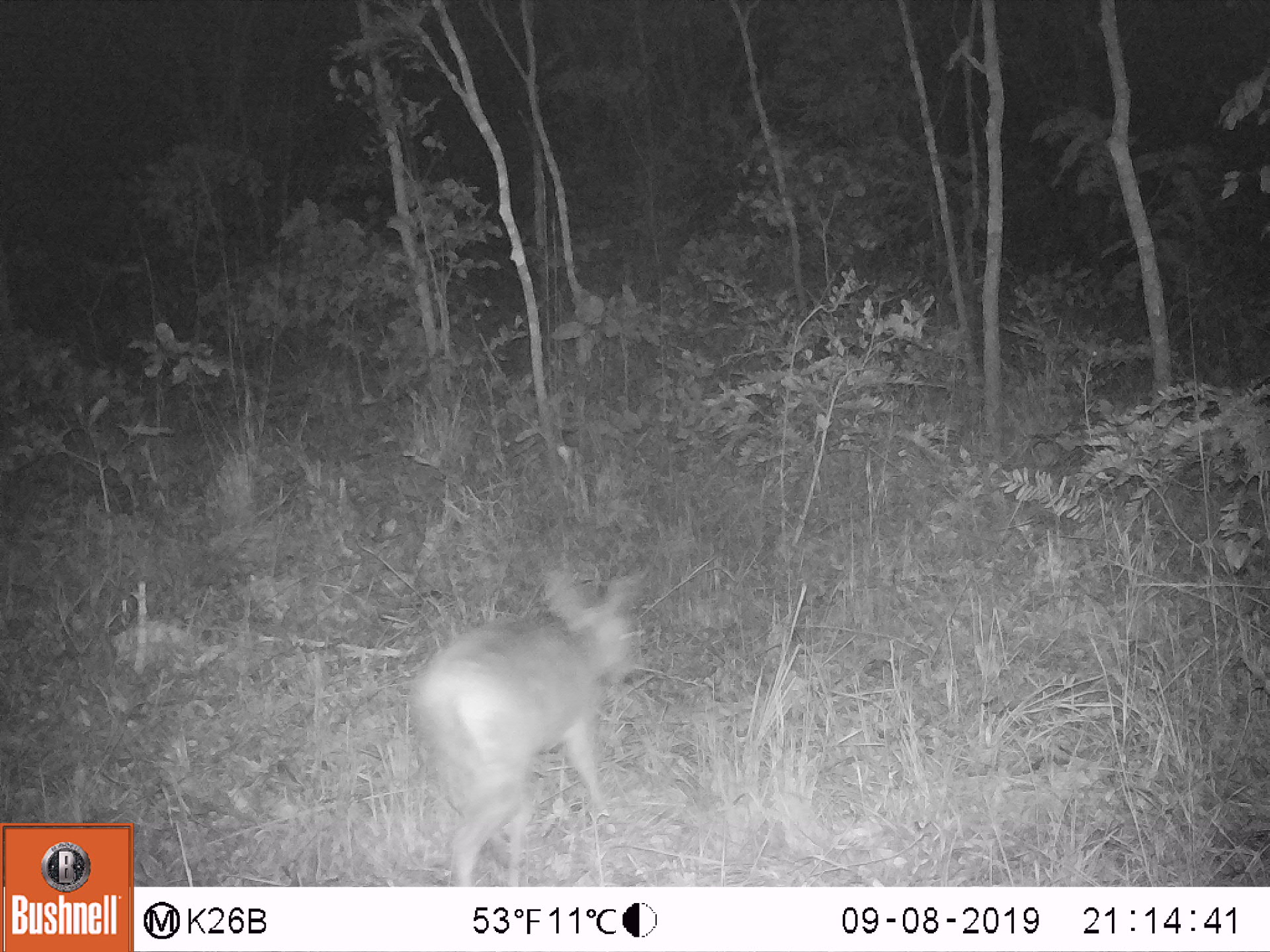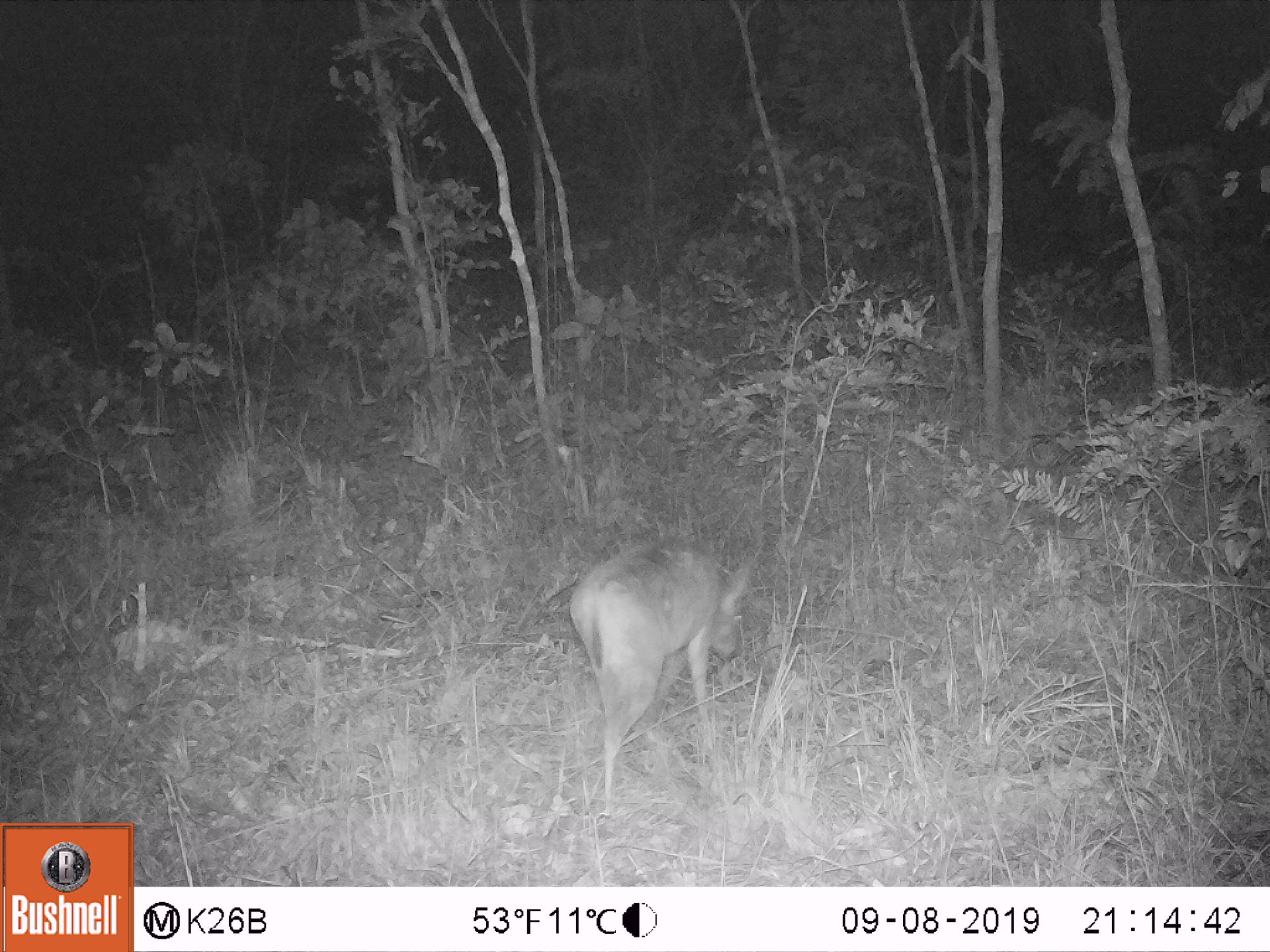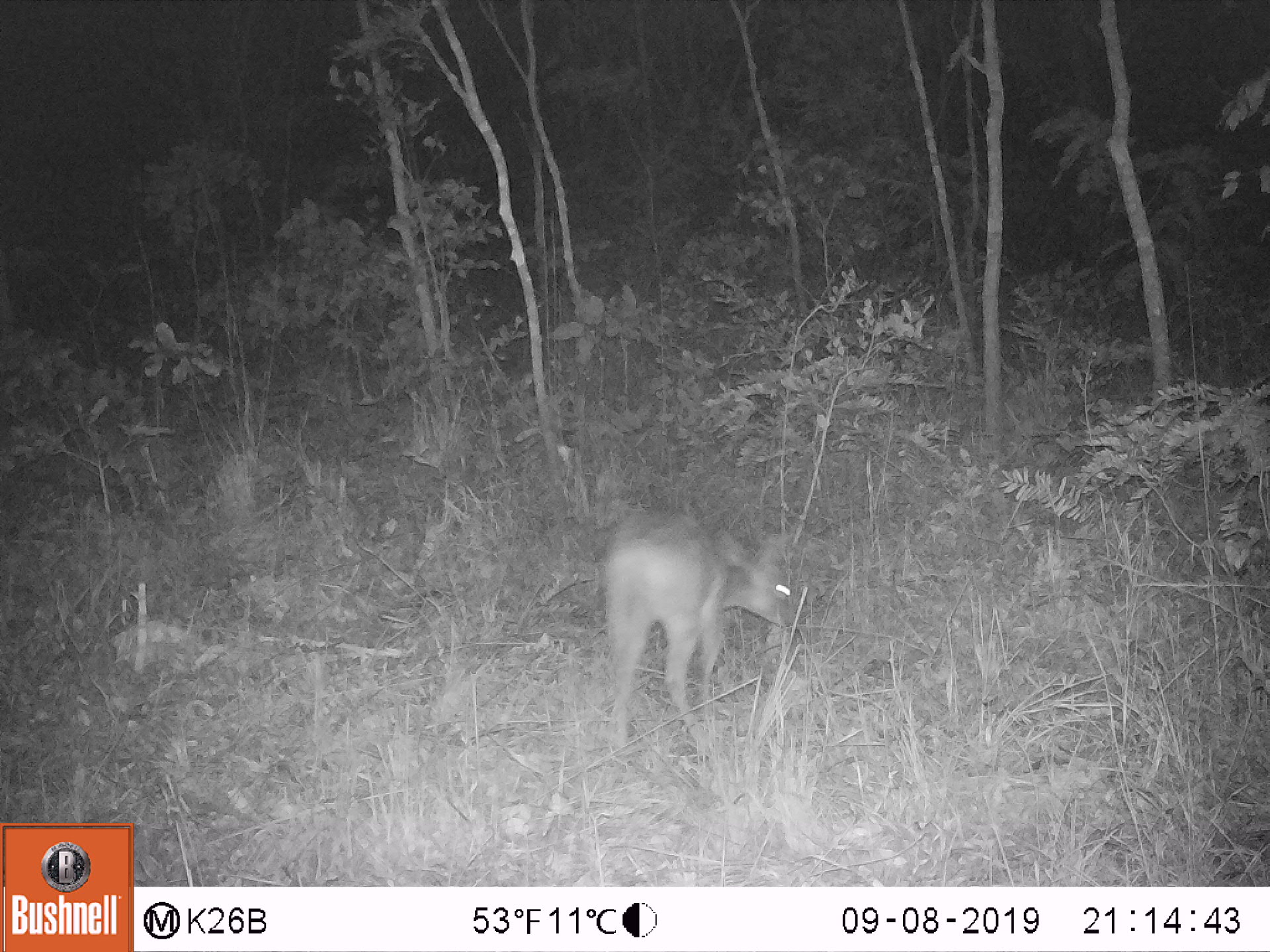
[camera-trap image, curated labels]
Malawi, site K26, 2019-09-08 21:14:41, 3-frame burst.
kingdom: Animalia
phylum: Chordata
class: Mammalia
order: Artiodactyla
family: Bovidae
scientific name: Antilopinae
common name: small antelope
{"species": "small antelope (Antilopinae)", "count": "1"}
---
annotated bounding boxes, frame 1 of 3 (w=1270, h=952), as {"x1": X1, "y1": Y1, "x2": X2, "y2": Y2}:
small antelope: {"x1": 403, "y1": 569, "x2": 637, "y2": 880}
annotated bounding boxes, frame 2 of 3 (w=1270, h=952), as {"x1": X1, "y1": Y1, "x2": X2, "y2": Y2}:
small antelope: {"x1": 569, "y1": 536, "x2": 753, "y2": 815}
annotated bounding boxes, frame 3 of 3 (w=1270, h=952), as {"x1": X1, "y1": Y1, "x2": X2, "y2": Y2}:
small antelope: {"x1": 606, "y1": 504, "x2": 796, "y2": 752}